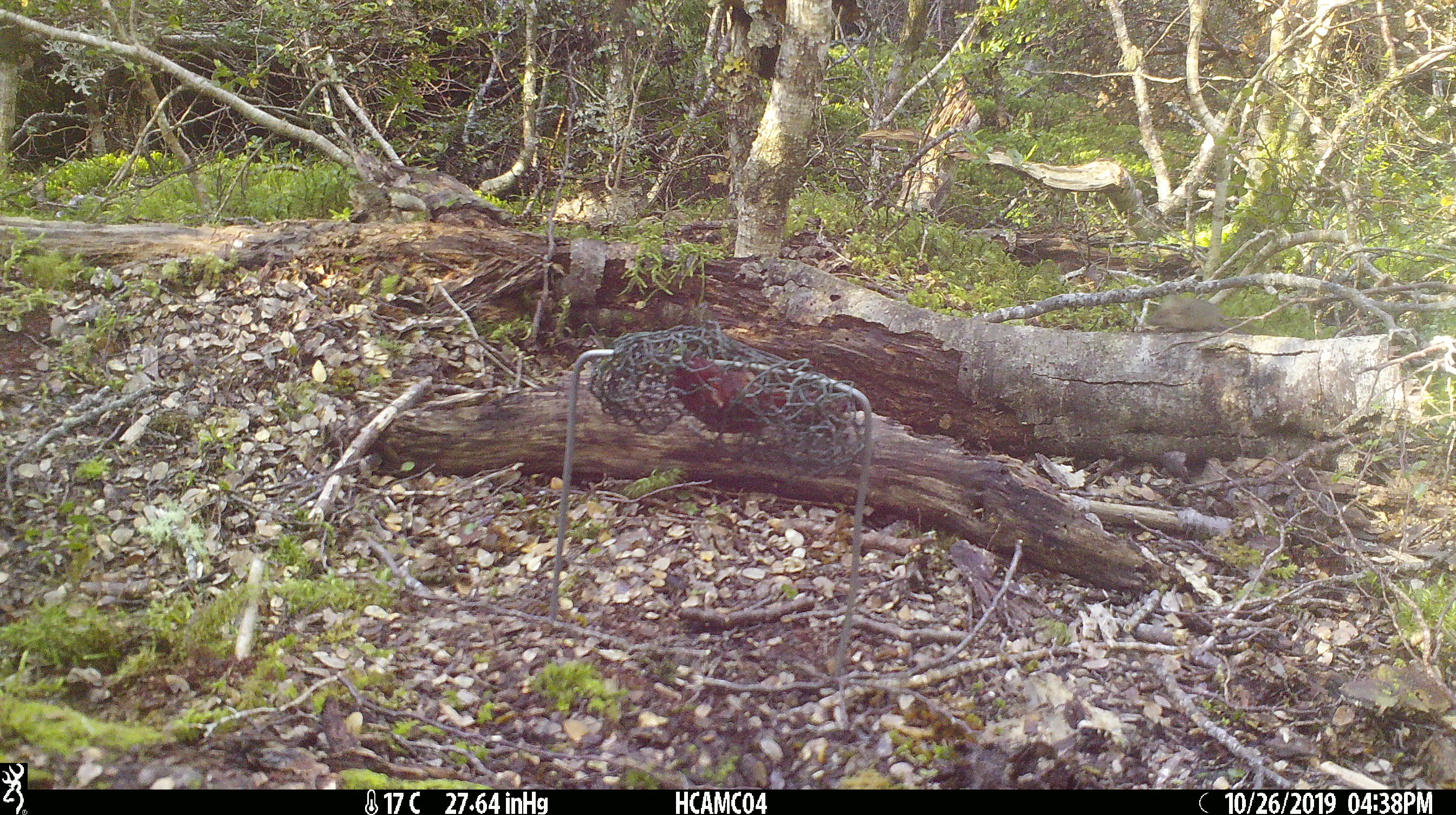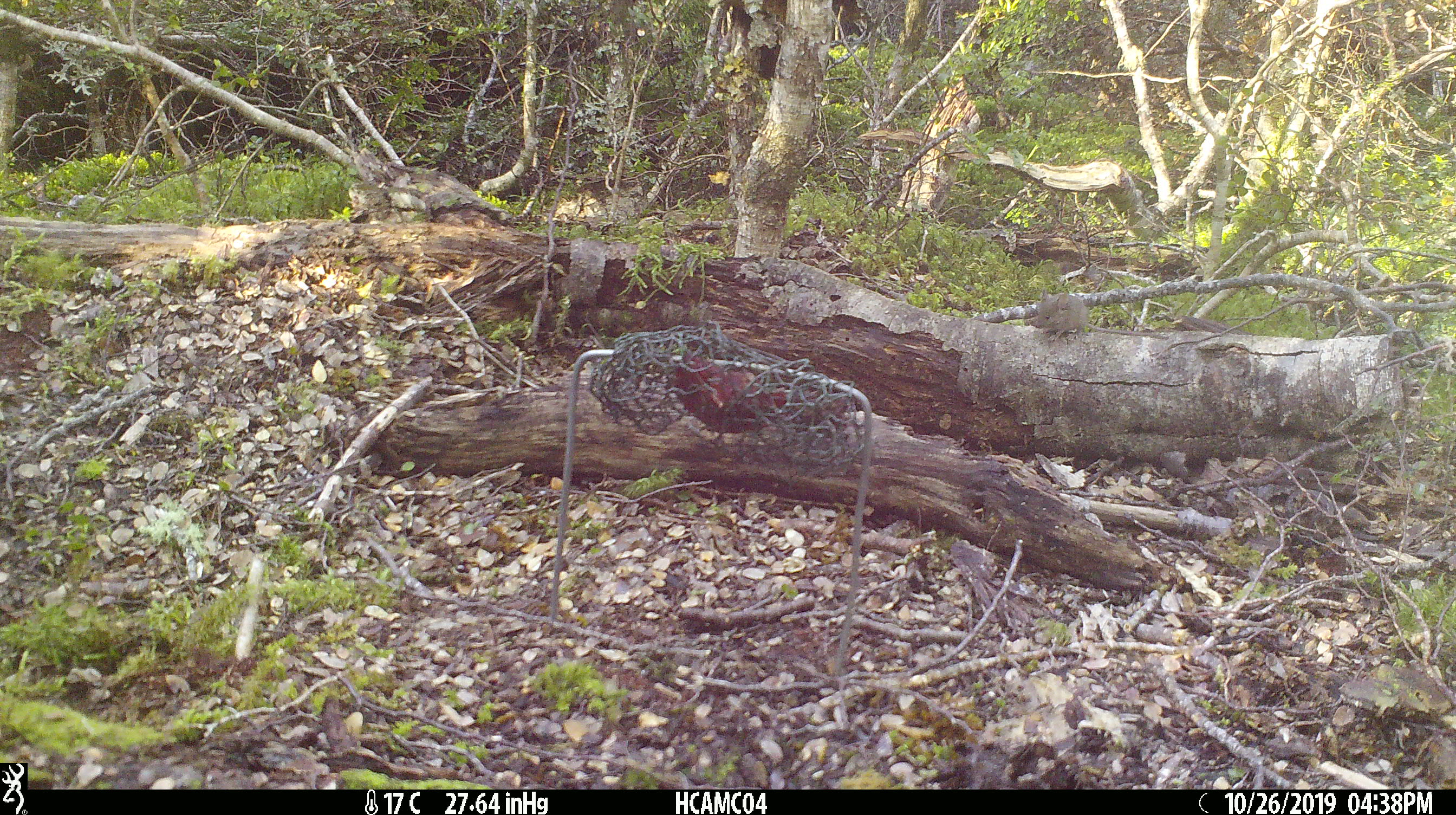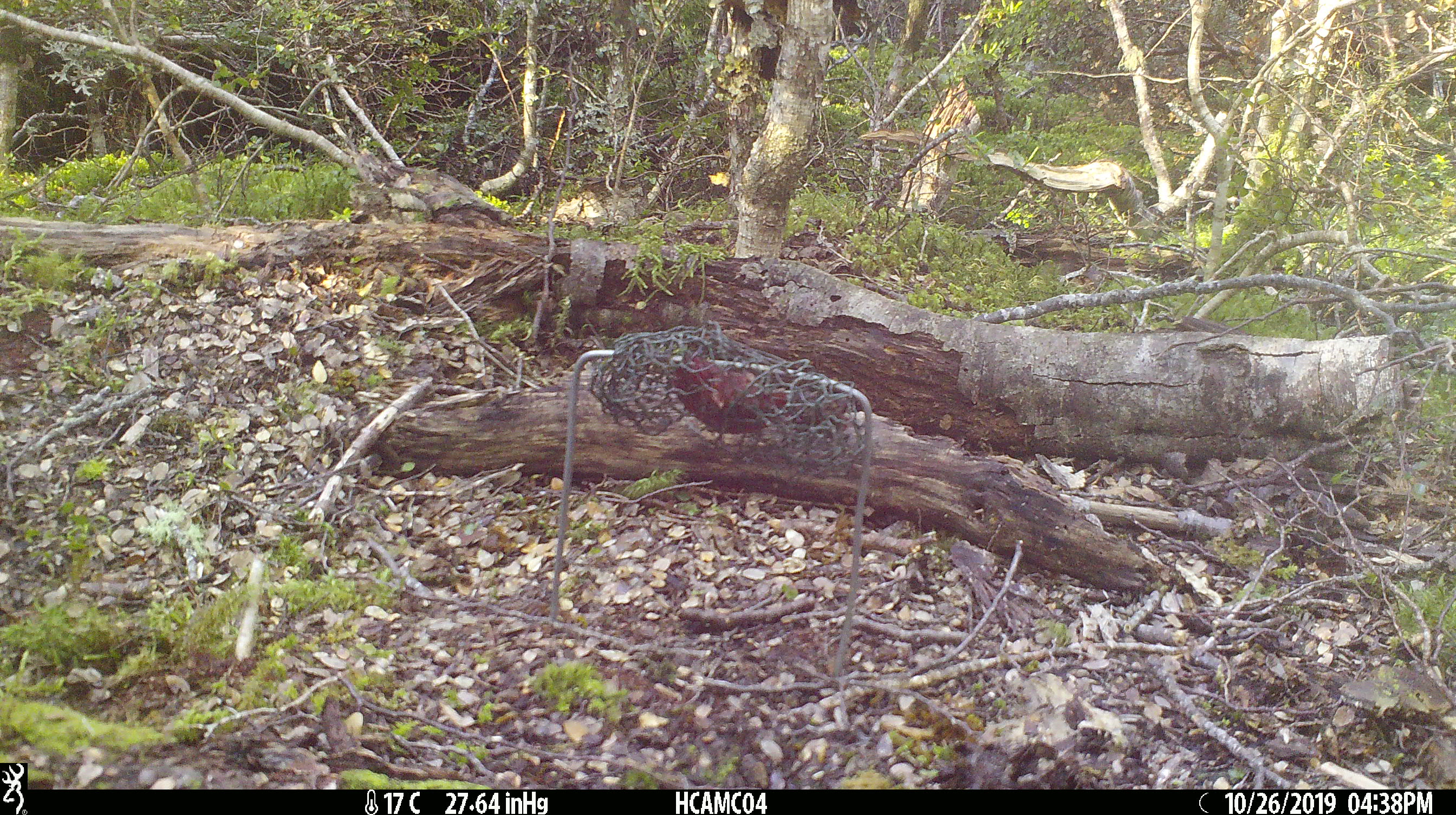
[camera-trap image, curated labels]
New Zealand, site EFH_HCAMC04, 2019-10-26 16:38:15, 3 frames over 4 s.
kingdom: Animalia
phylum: Chordata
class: Mammalia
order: Rodentia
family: Muridae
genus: Mus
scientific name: Mus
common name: mouse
Mouse (Mus).